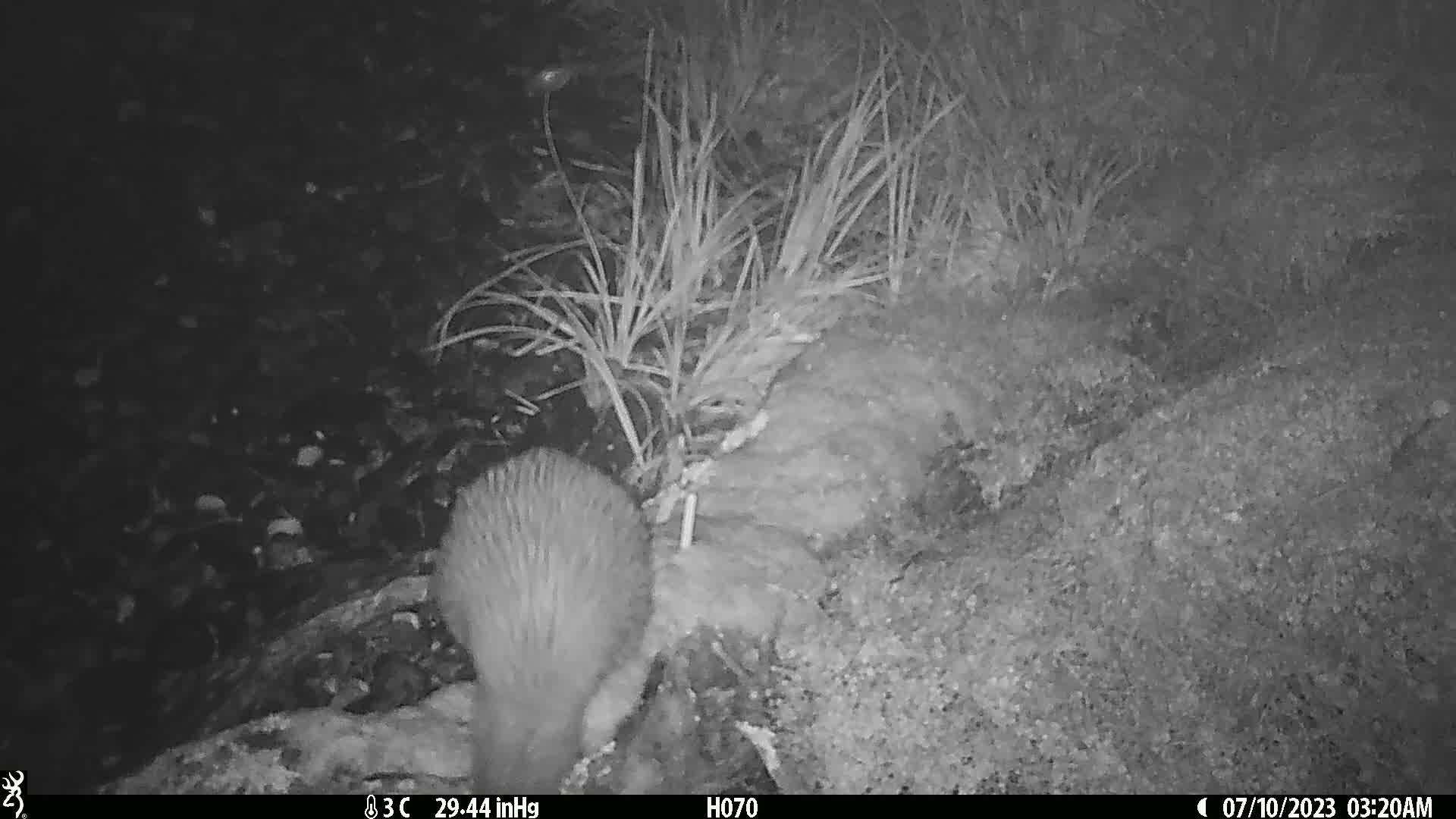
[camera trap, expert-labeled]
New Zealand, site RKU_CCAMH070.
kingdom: Animalia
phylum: Chordata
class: Aves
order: Apterygiformes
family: Apterygidae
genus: Apteryx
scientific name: Apteryx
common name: kiwi